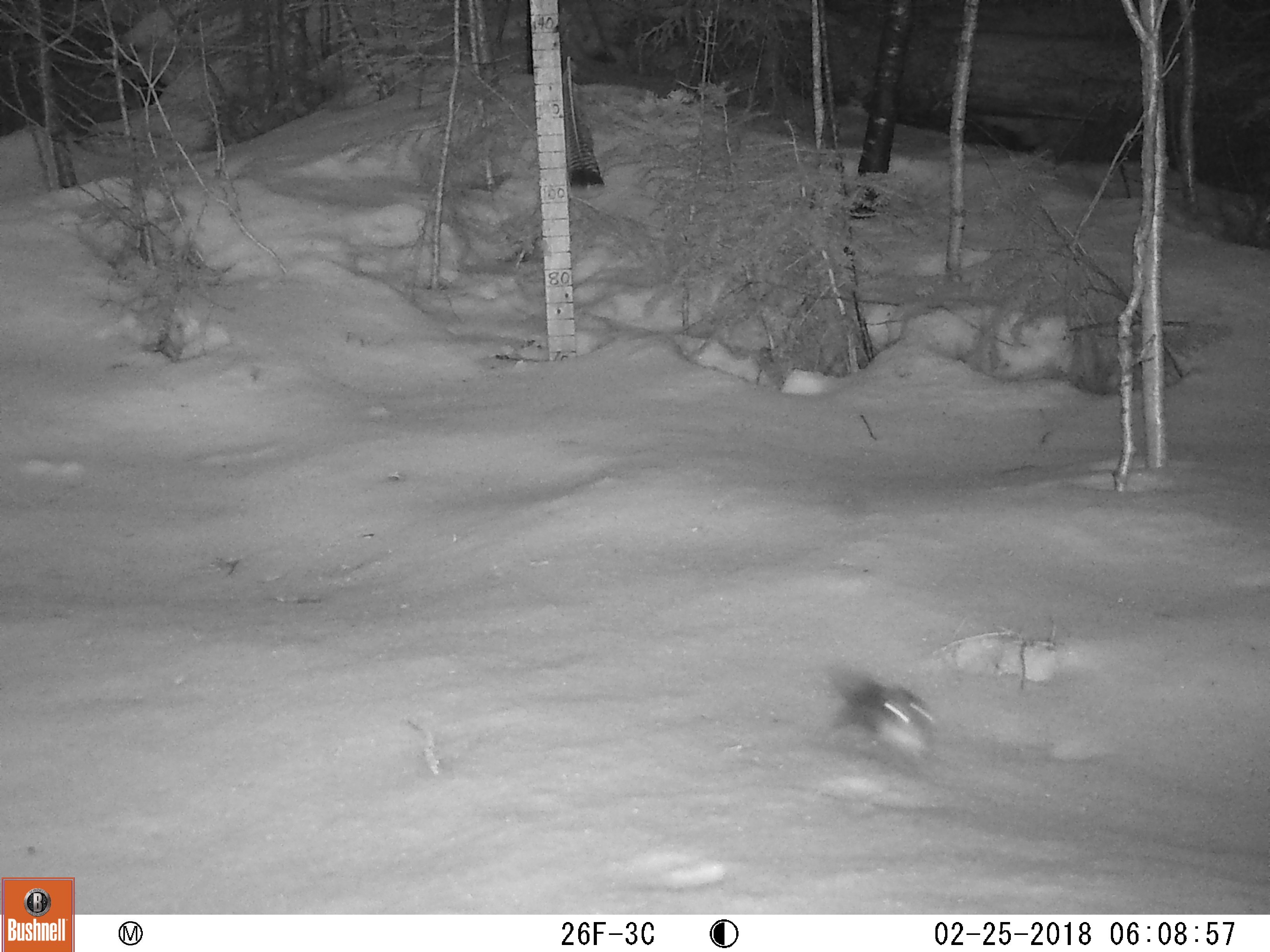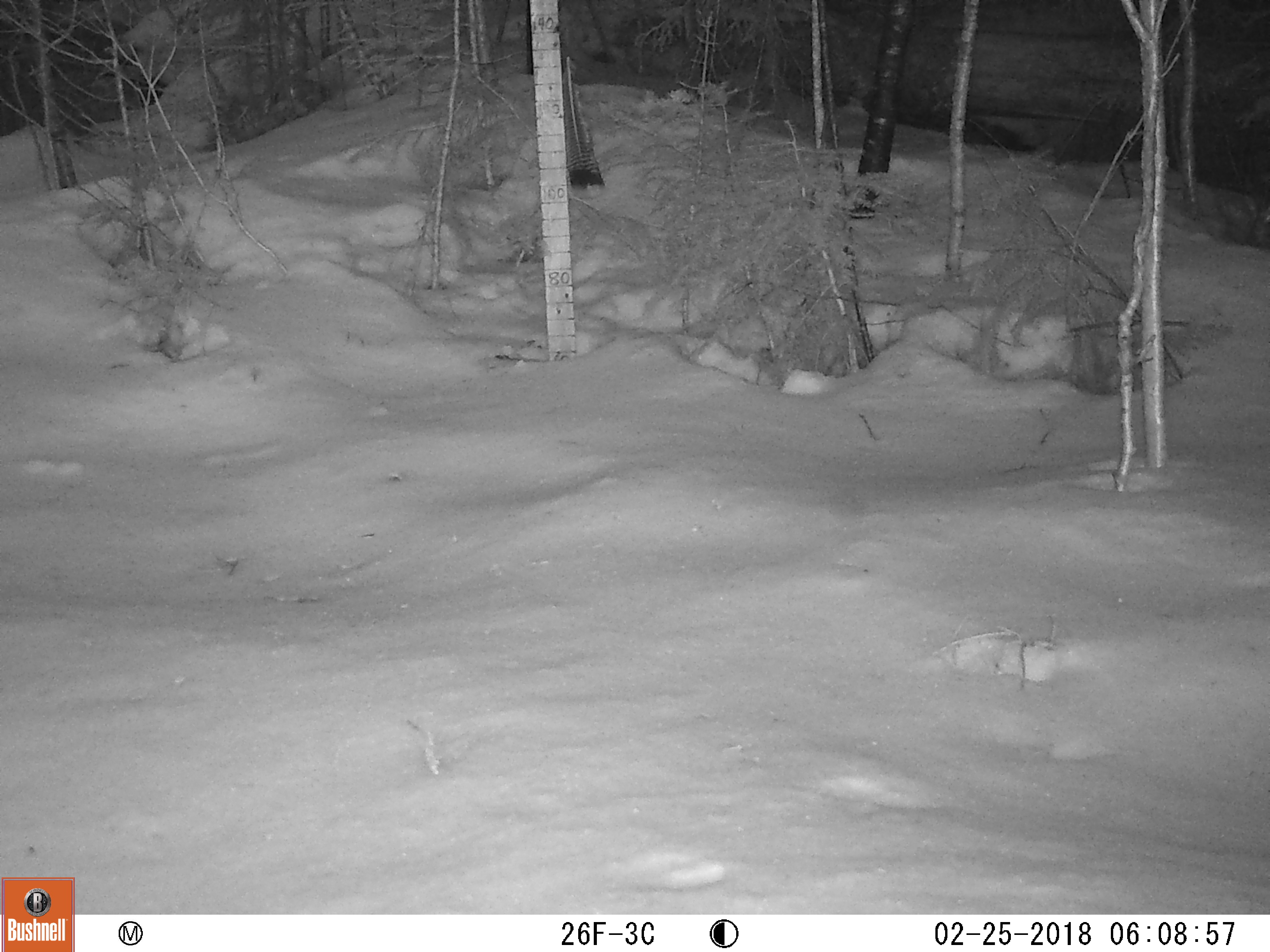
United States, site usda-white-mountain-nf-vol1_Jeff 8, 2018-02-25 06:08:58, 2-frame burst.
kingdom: Animalia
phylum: Chordata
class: Mammalia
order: Rodentia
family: Sciuridae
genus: Tamiasciurus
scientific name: Tamiasciurus hudsonicus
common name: red squirrel